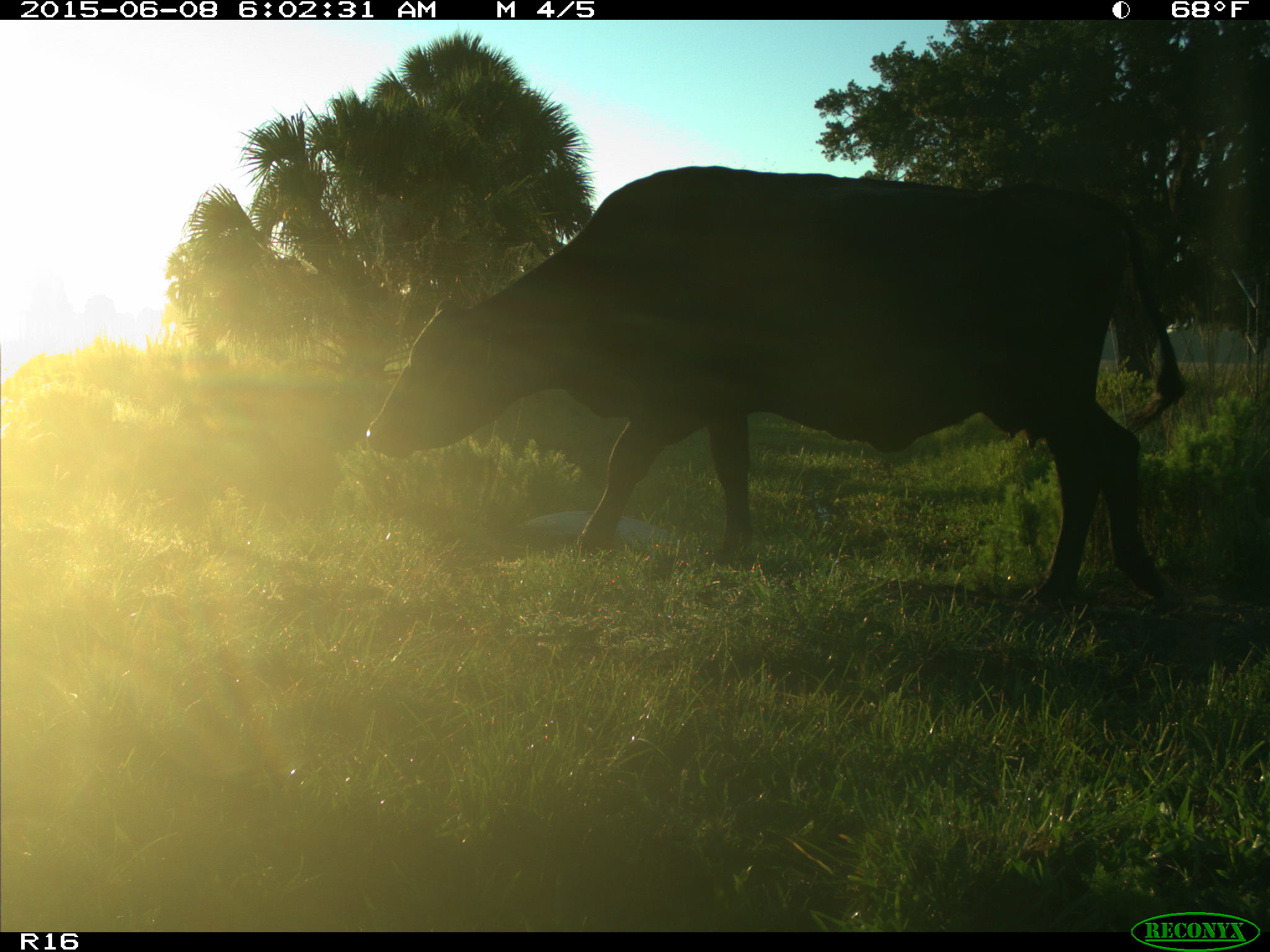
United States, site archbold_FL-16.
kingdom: Animalia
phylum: Chordata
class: Mammalia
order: Artiodactyla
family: Bovidae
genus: Bos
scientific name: Bos taurus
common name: domestic cow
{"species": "Bos taurus (domestic cow)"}